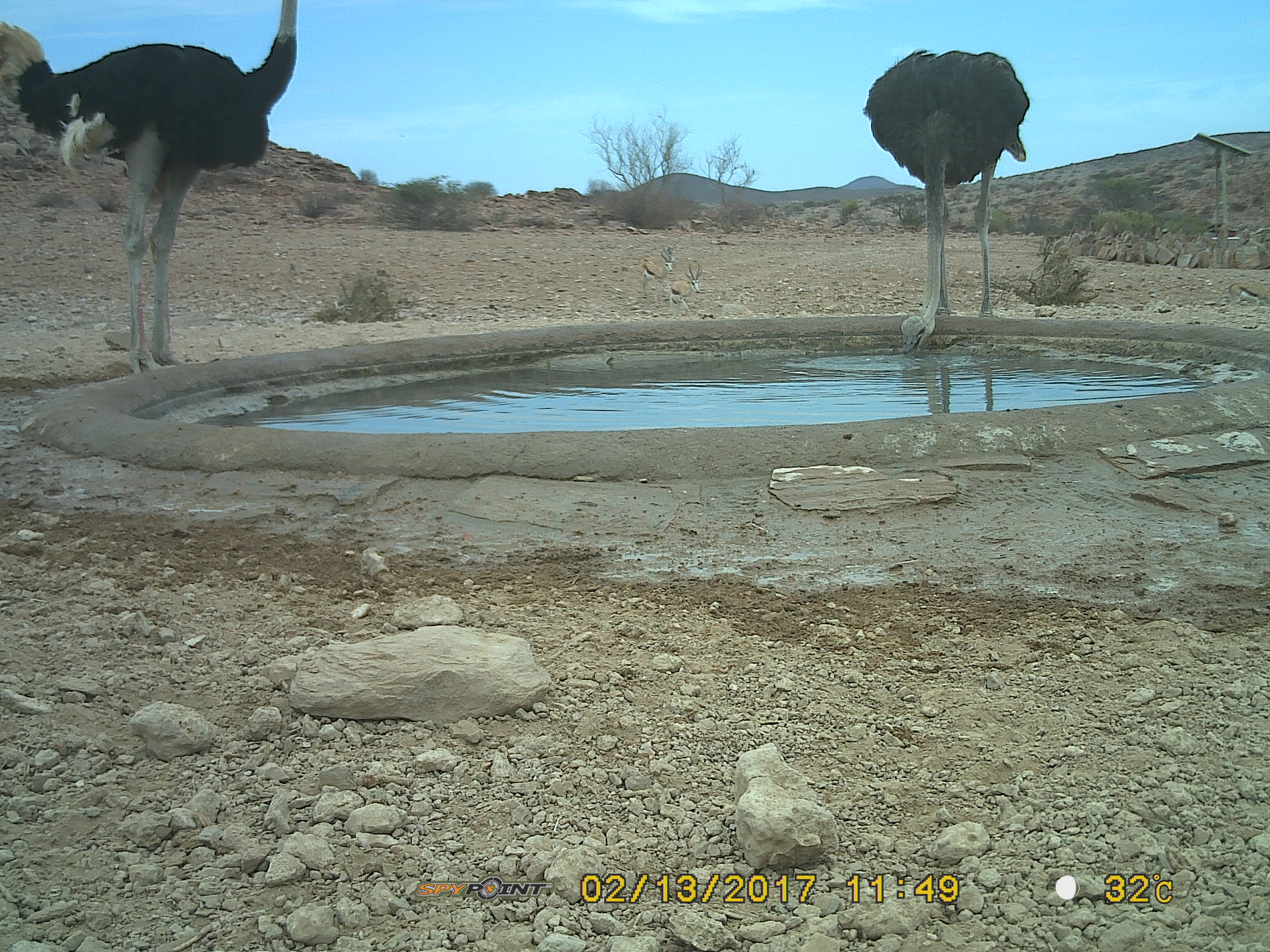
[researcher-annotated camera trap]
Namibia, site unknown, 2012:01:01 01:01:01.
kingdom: Animalia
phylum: Chordata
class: Aves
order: Struthioniformes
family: Struthionidae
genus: Struthio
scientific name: Struthio camelus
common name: common ostrich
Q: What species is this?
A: Struthio camelus (common ostrich).